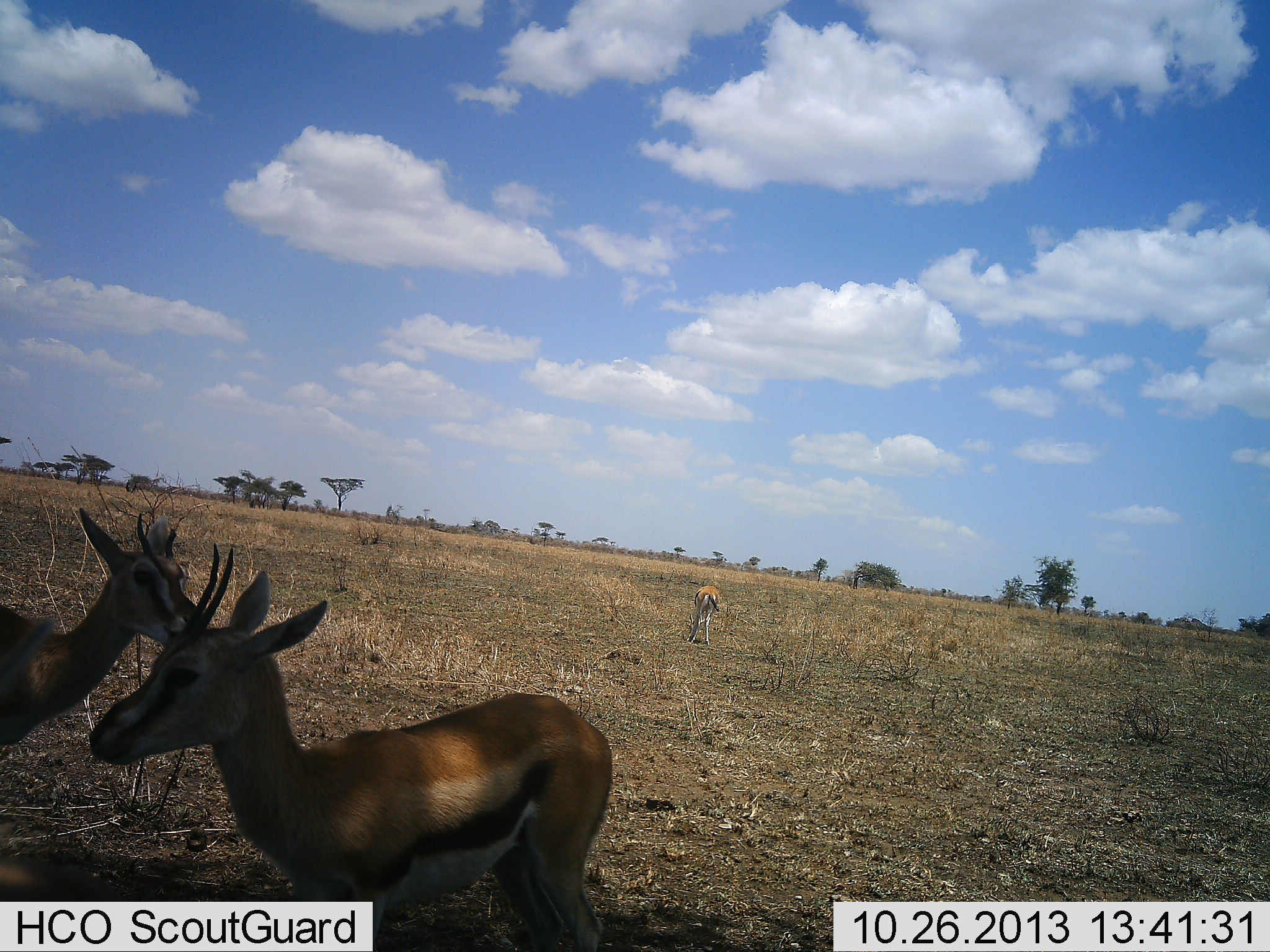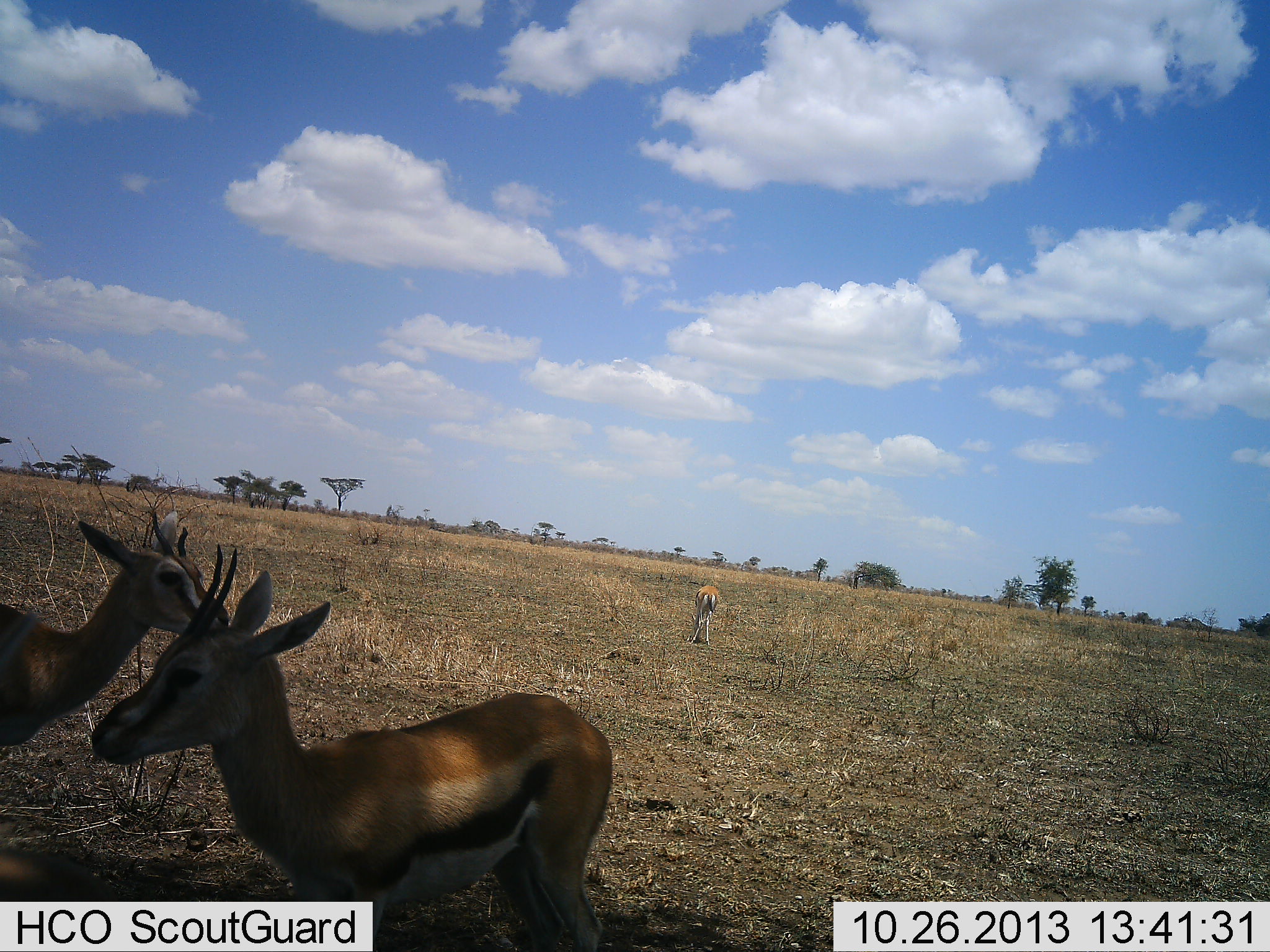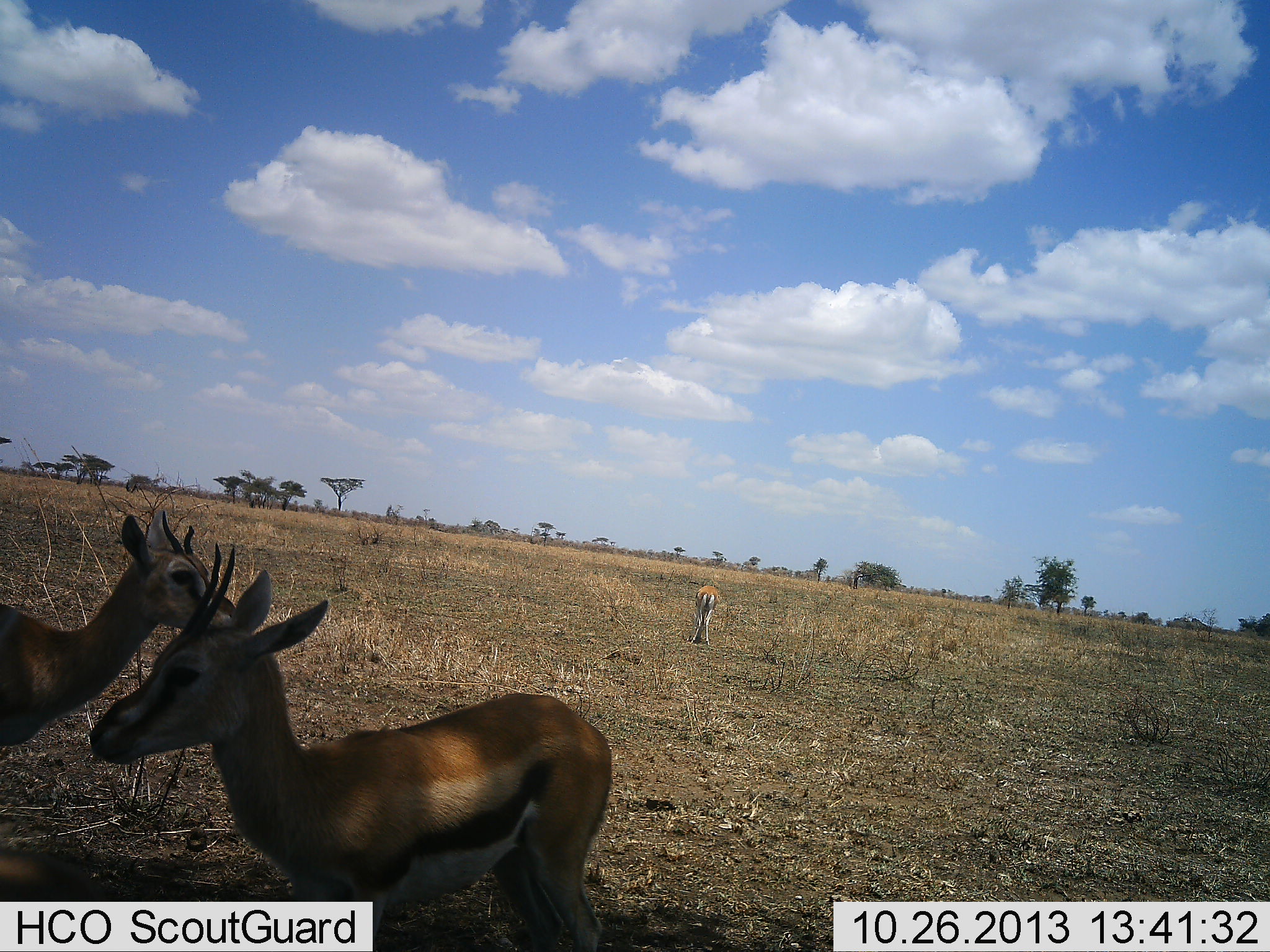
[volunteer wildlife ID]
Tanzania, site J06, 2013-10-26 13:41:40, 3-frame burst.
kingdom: Animalia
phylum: Chordata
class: Mammalia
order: Artiodactyla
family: Bovidae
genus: Eudorcas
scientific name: Eudorcas thomsonii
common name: thomson's gazelle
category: gazellethomsons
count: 3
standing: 90%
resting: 20%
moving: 0%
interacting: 0%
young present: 0%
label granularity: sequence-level